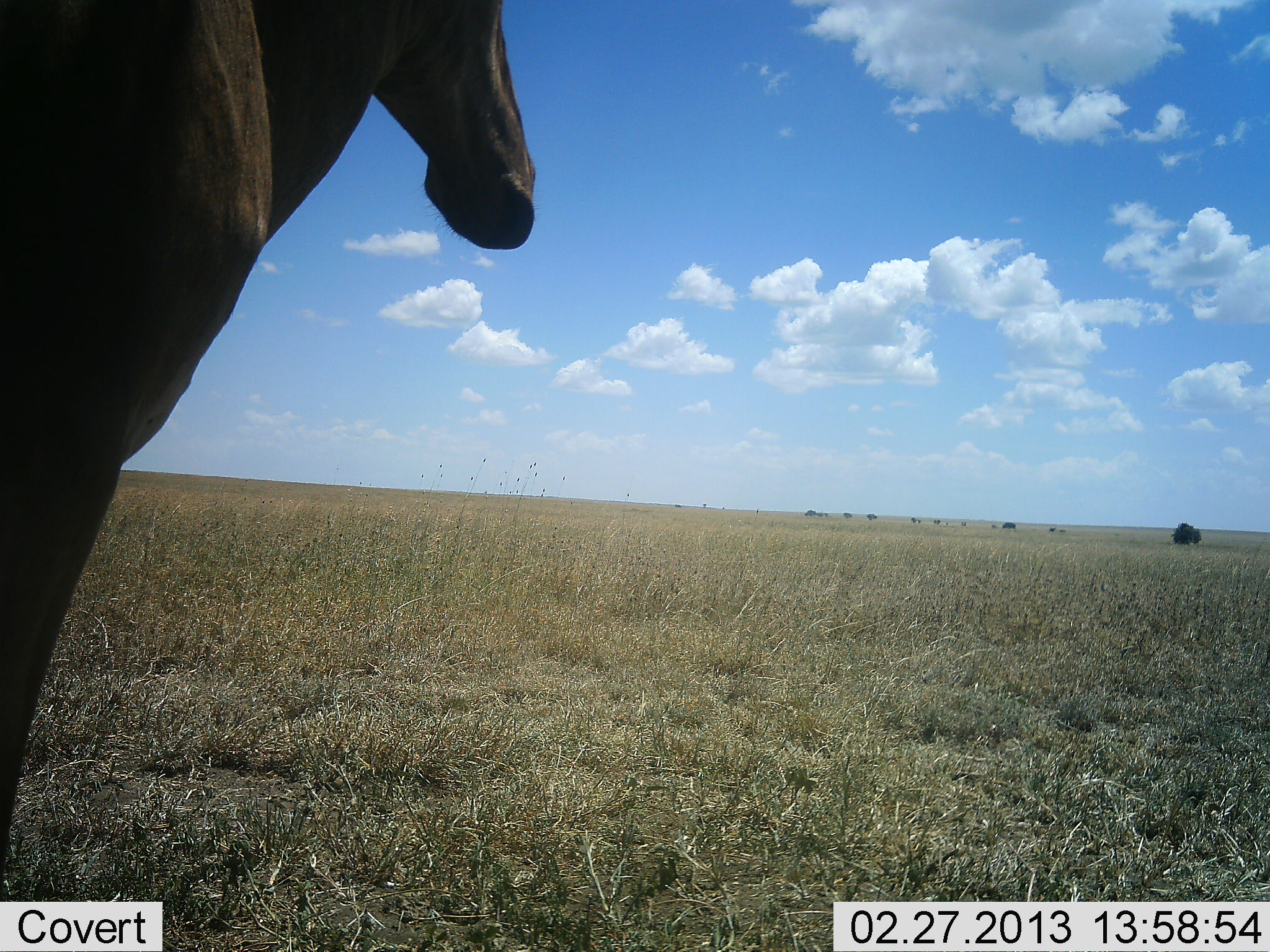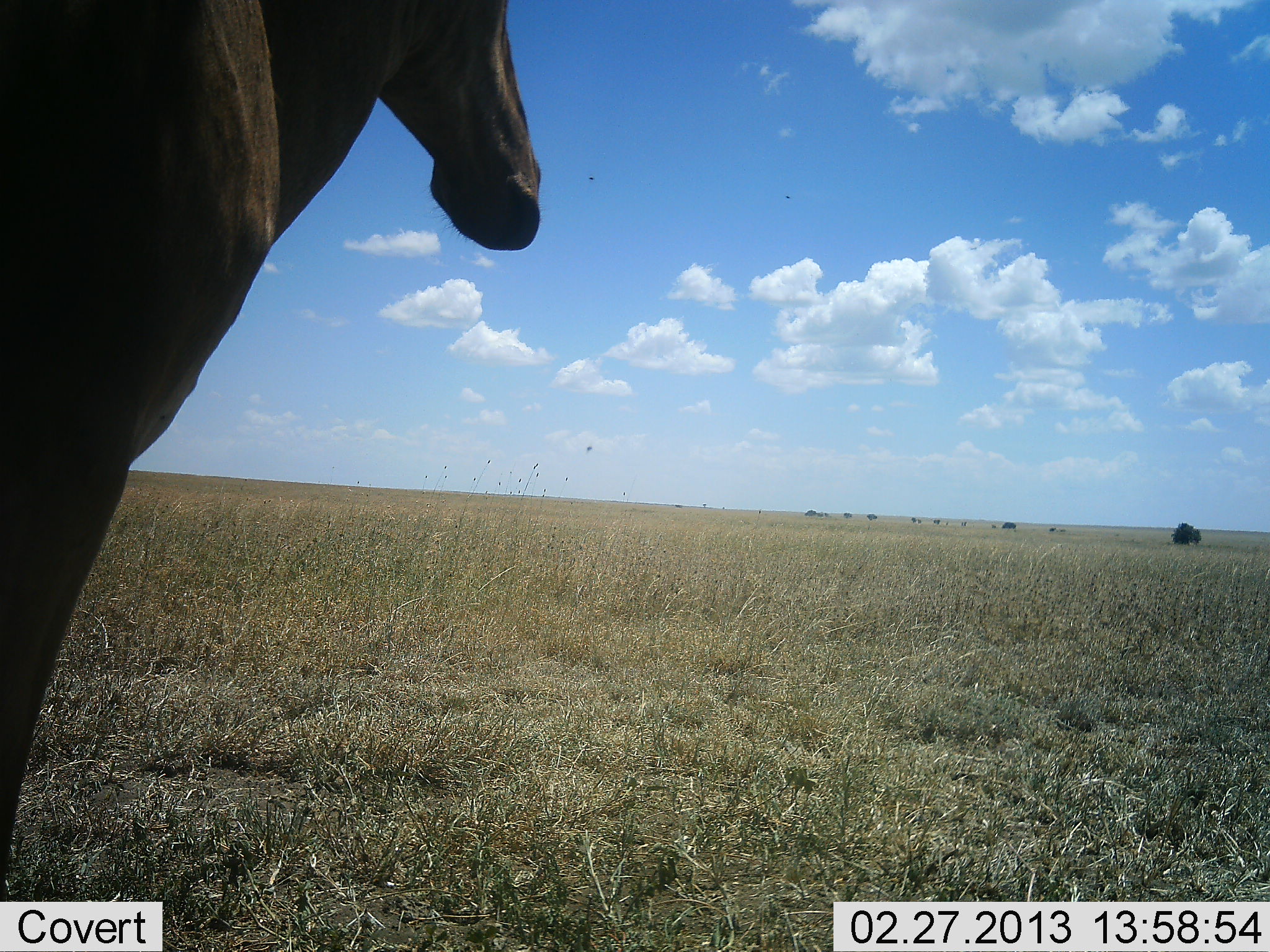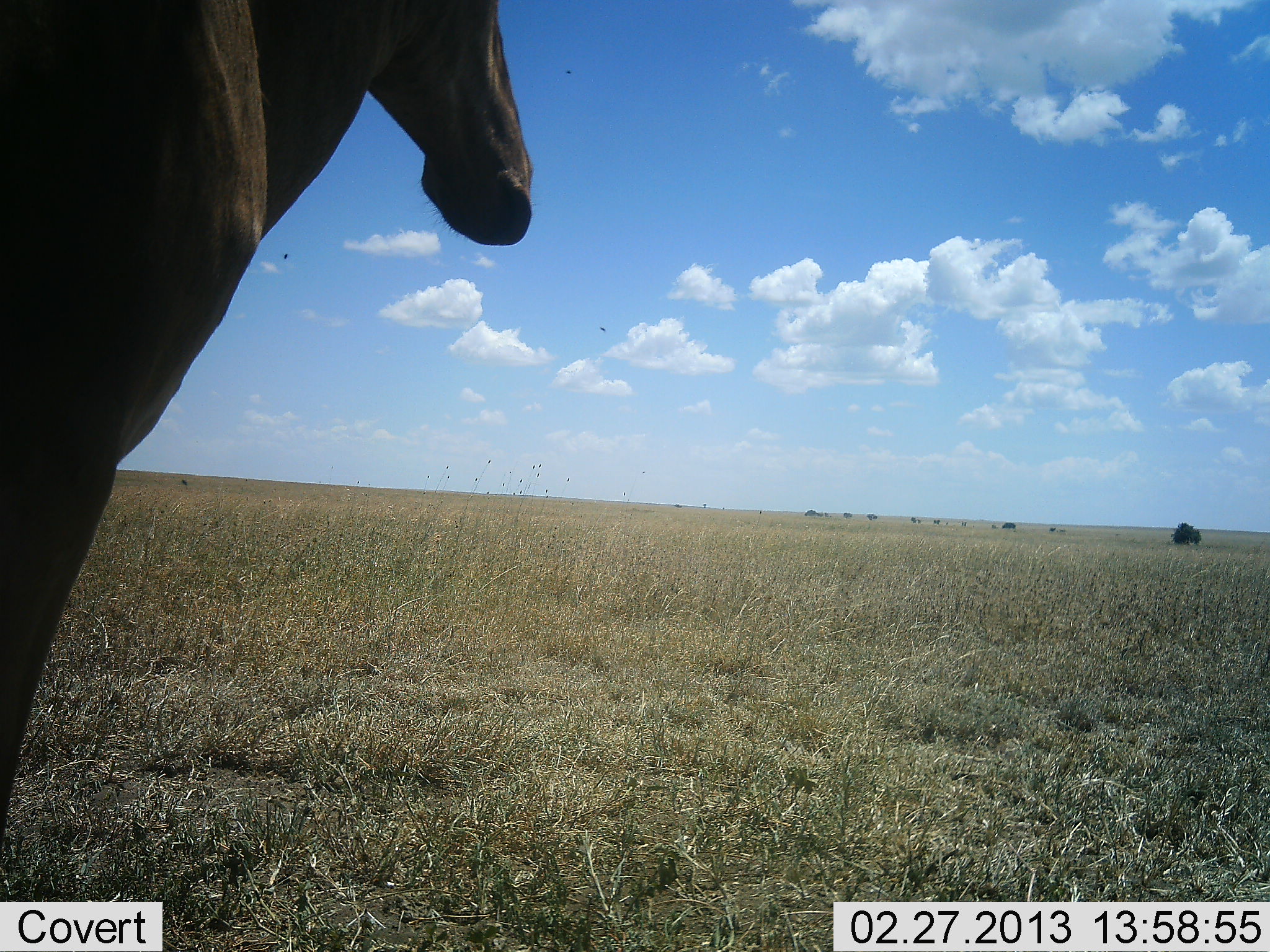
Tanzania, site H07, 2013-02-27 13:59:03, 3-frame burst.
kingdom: Animalia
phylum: Chordata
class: Mammalia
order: Artiodactyla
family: Bovidae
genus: Alcelaphus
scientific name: Alcelaphus buselaphus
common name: hartebeest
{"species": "hartebeest (Alcelaphus buselaphus)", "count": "1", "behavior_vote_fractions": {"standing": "100%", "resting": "0%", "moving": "0%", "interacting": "0%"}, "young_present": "0%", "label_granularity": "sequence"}